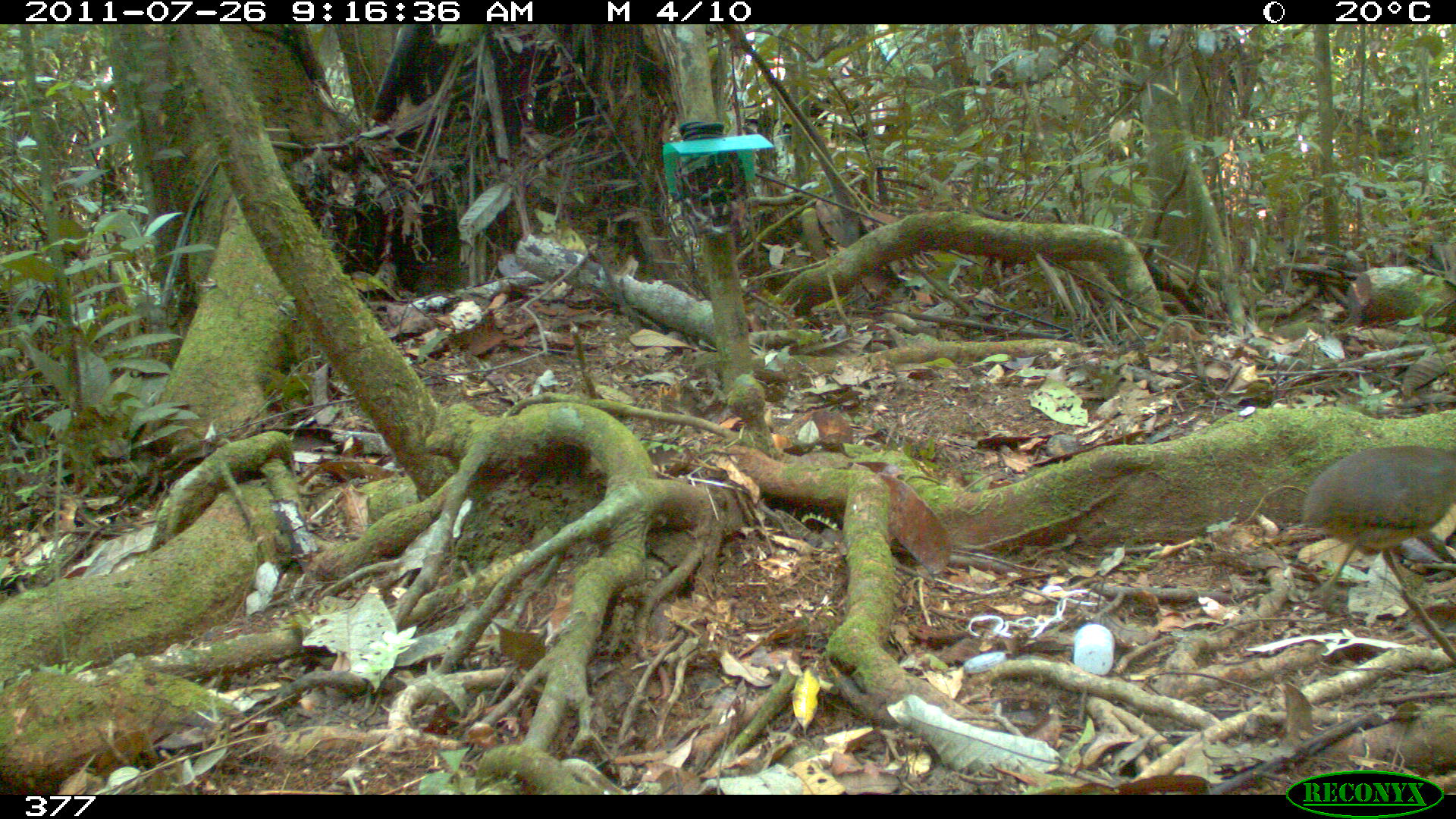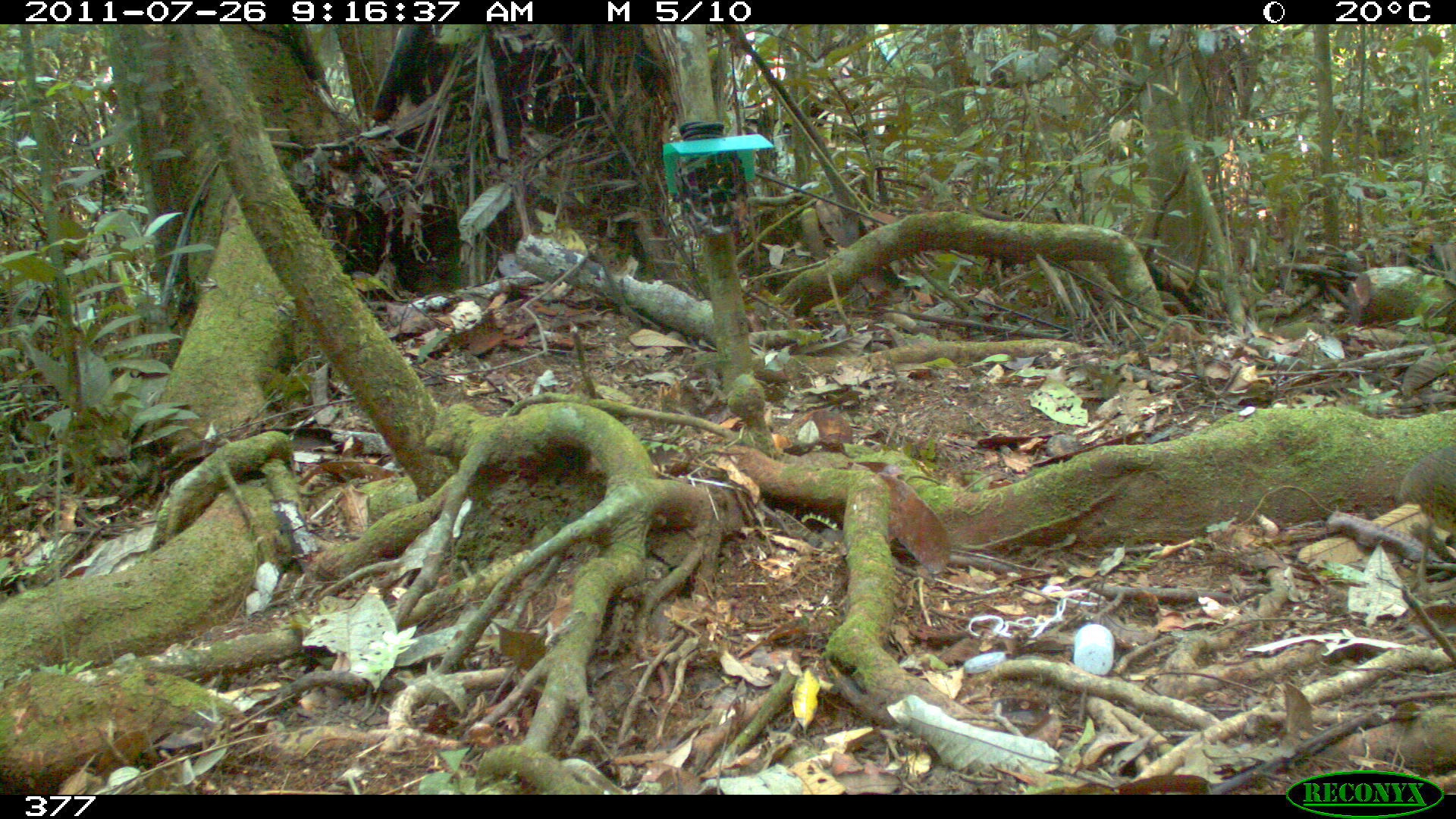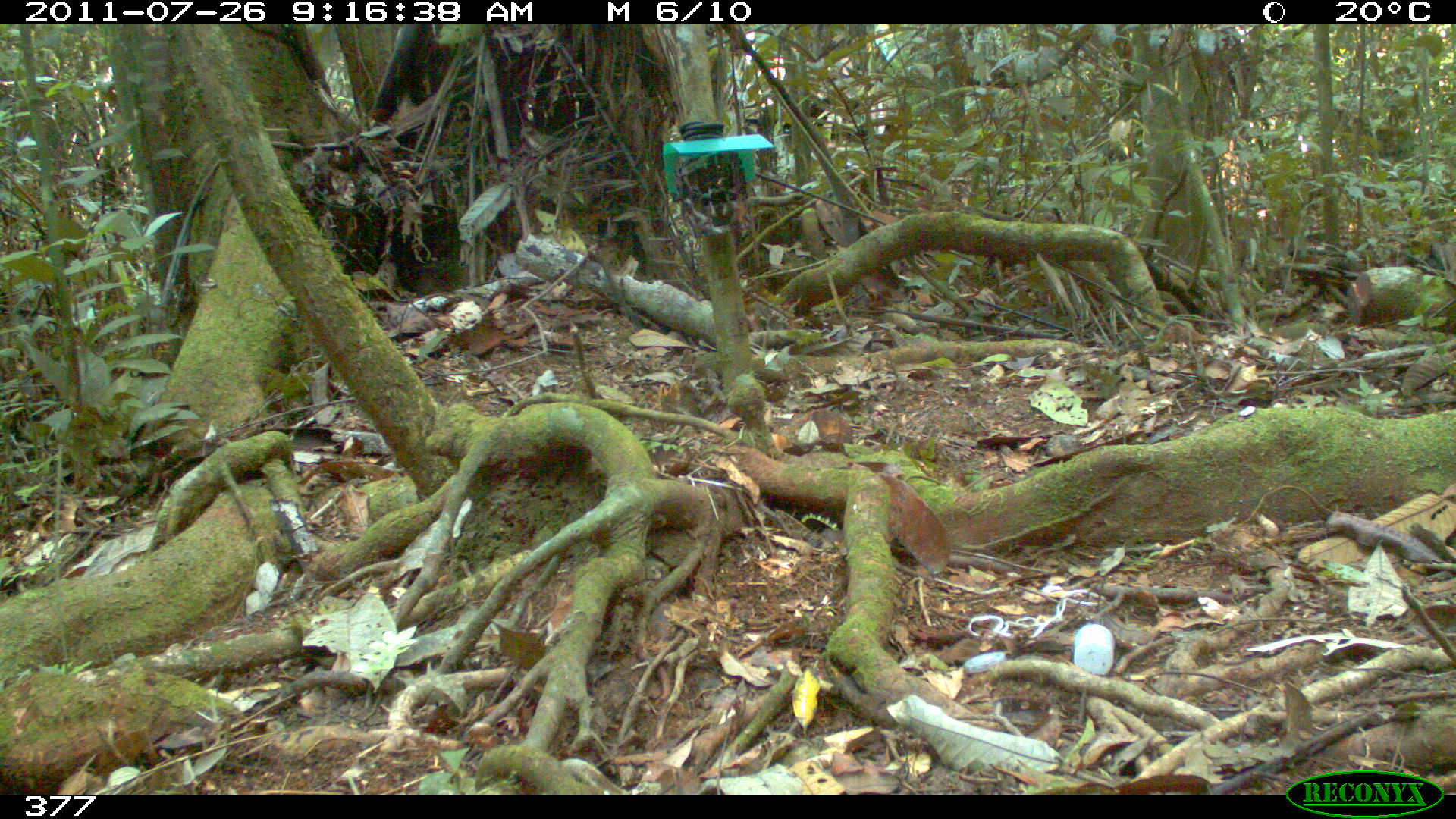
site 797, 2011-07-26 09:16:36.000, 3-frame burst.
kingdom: Animalia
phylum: Chordata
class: Aves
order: Galliformes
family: Phasianidae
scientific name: Phasianidae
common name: quails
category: quail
Quail (quails) (Phasianidae).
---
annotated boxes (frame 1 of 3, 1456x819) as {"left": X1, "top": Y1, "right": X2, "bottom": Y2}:
quail: {"left": 1300, "top": 444, "right": 1456, "bottom": 596}